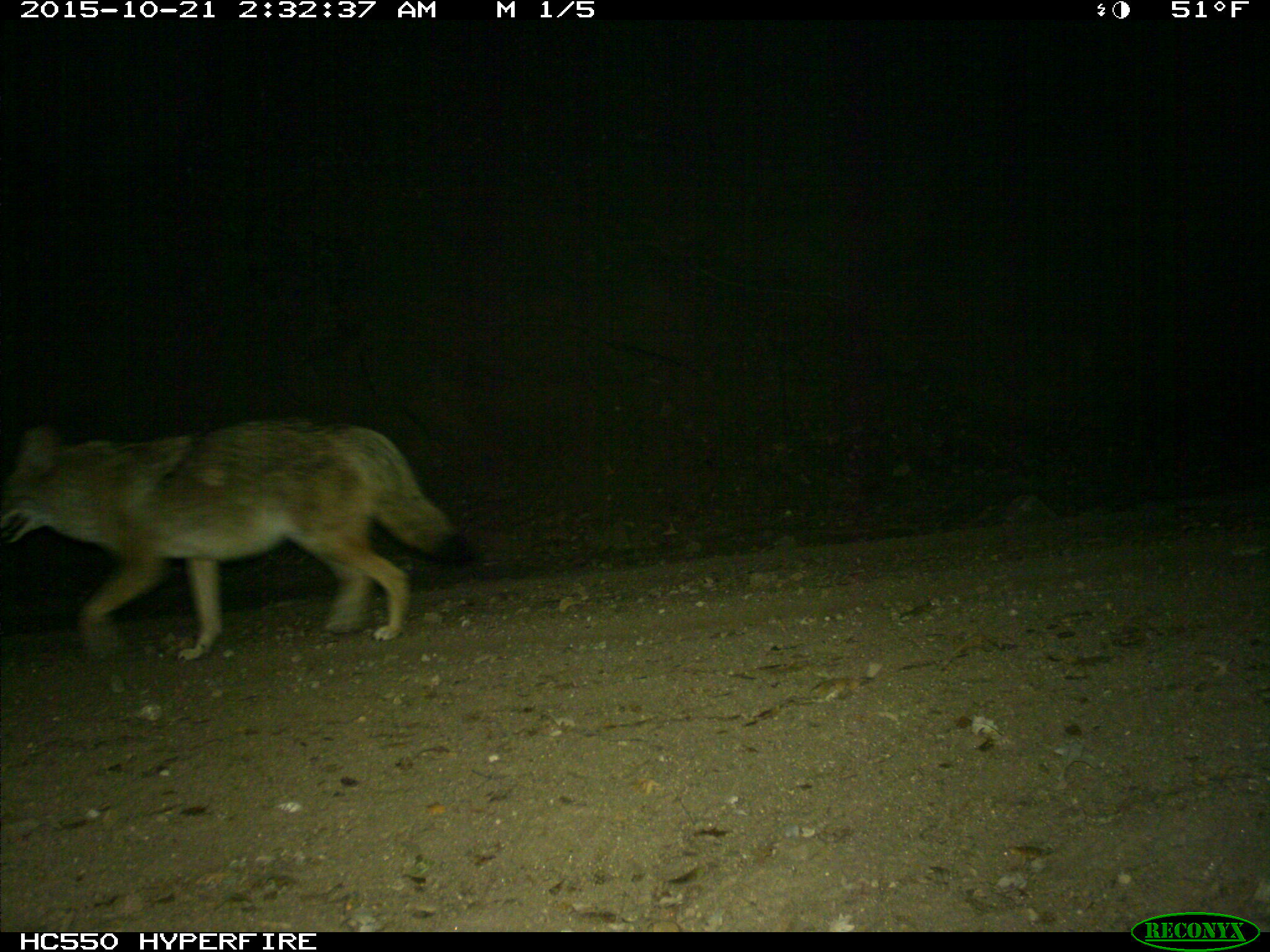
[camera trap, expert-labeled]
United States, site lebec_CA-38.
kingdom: Animalia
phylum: Chordata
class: Mammalia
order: Carnivora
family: Canidae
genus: Canis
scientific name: Canis latrans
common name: coyote